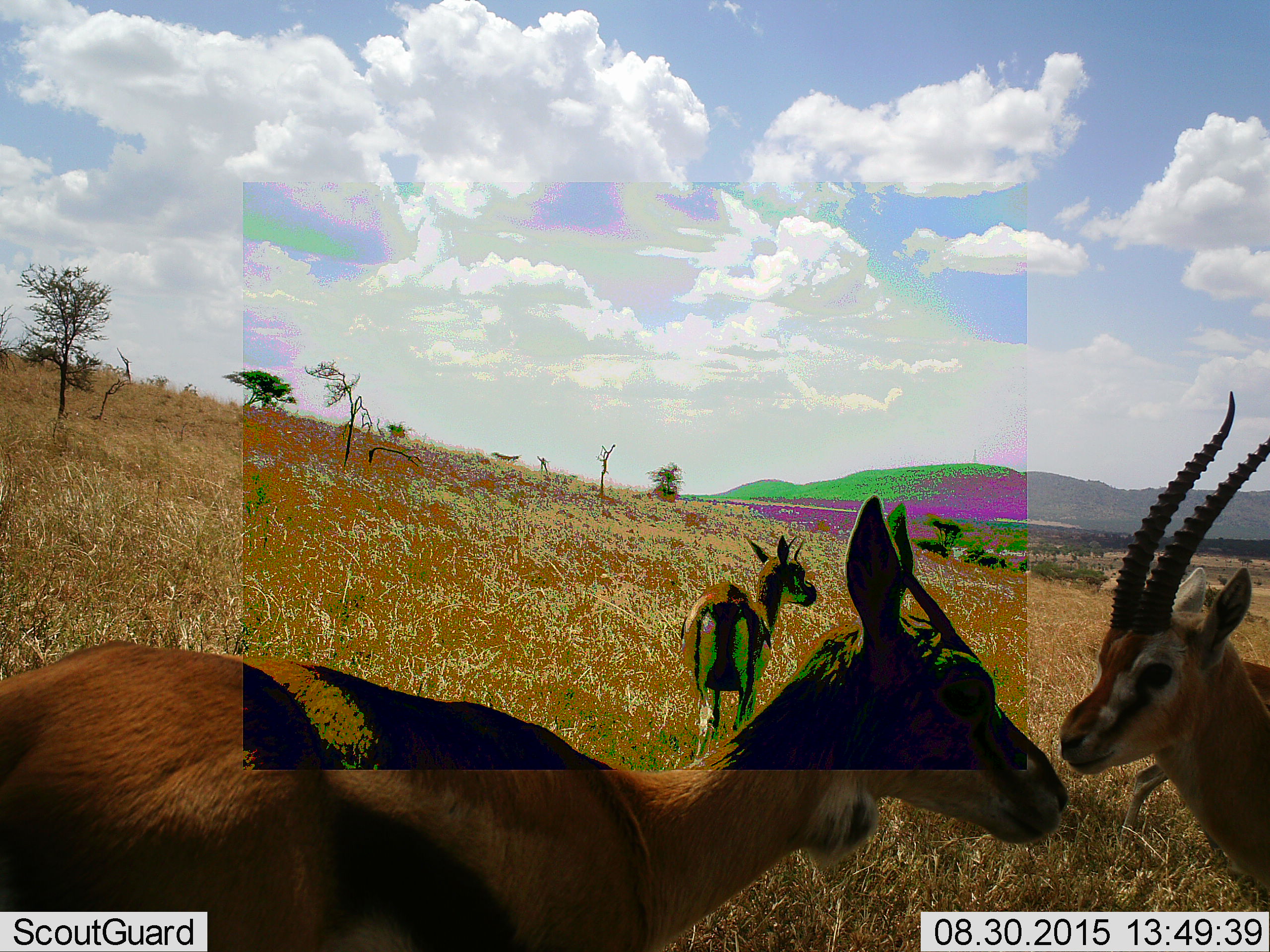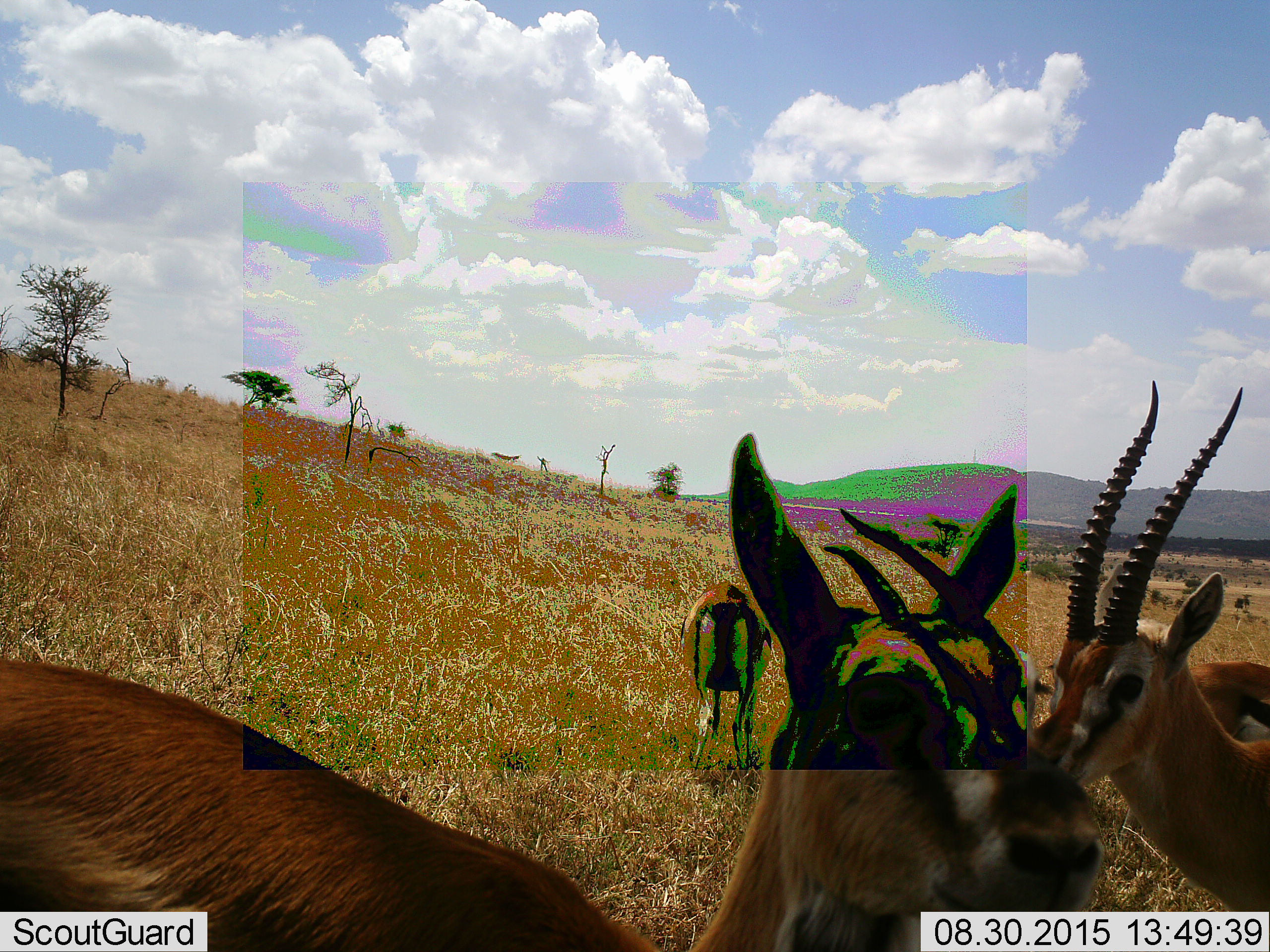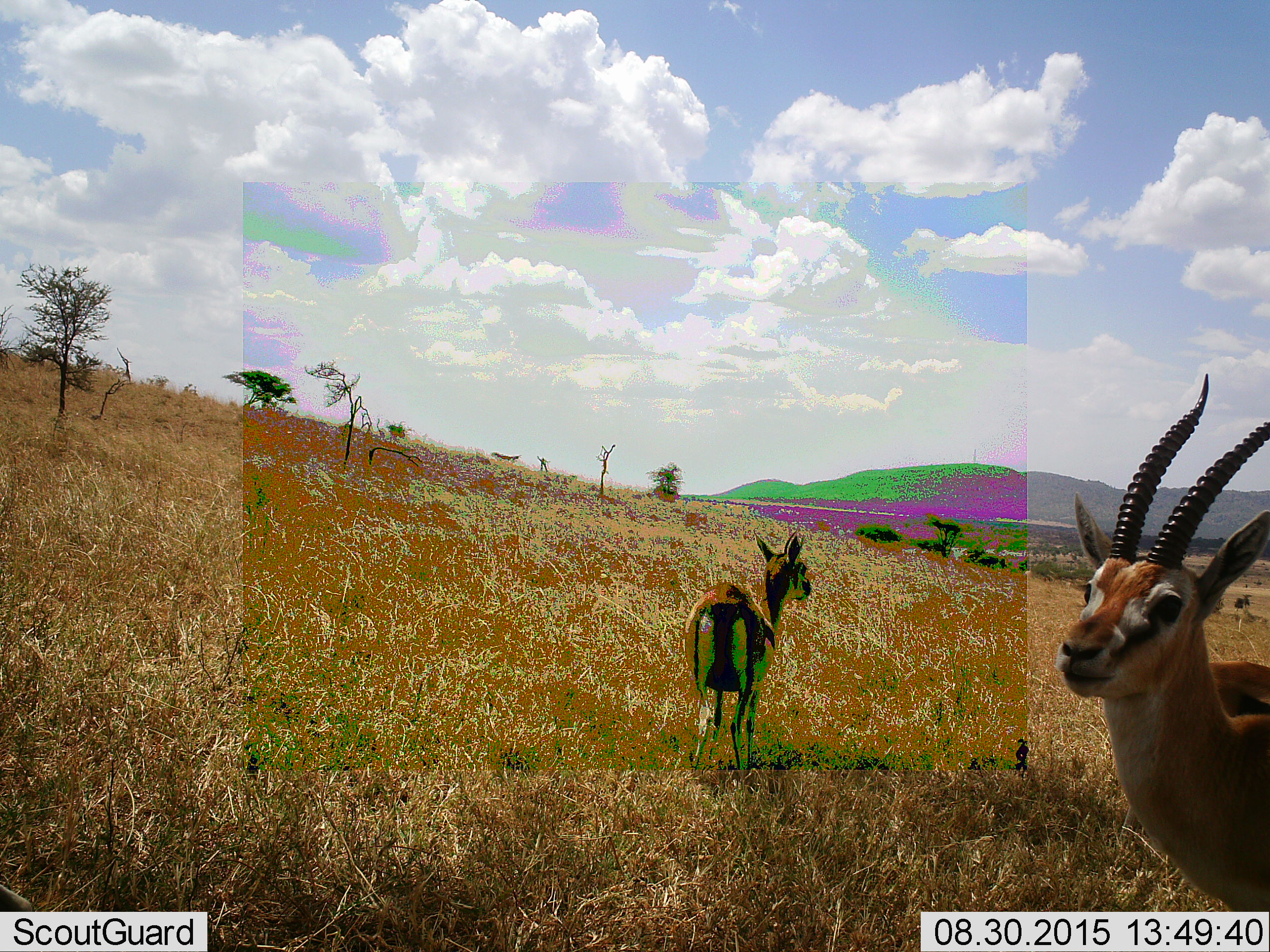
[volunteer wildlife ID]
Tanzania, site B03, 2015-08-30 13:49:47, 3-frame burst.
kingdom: Animalia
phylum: Chordata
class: Mammalia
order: Artiodactyla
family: Bovidae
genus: Eudorcas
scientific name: Eudorcas thomsonii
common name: thomson's gazelle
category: gazellethomsons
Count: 3.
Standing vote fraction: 79%.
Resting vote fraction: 0%.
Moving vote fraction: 43%.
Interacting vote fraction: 7%.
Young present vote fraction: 7%.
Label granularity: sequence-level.